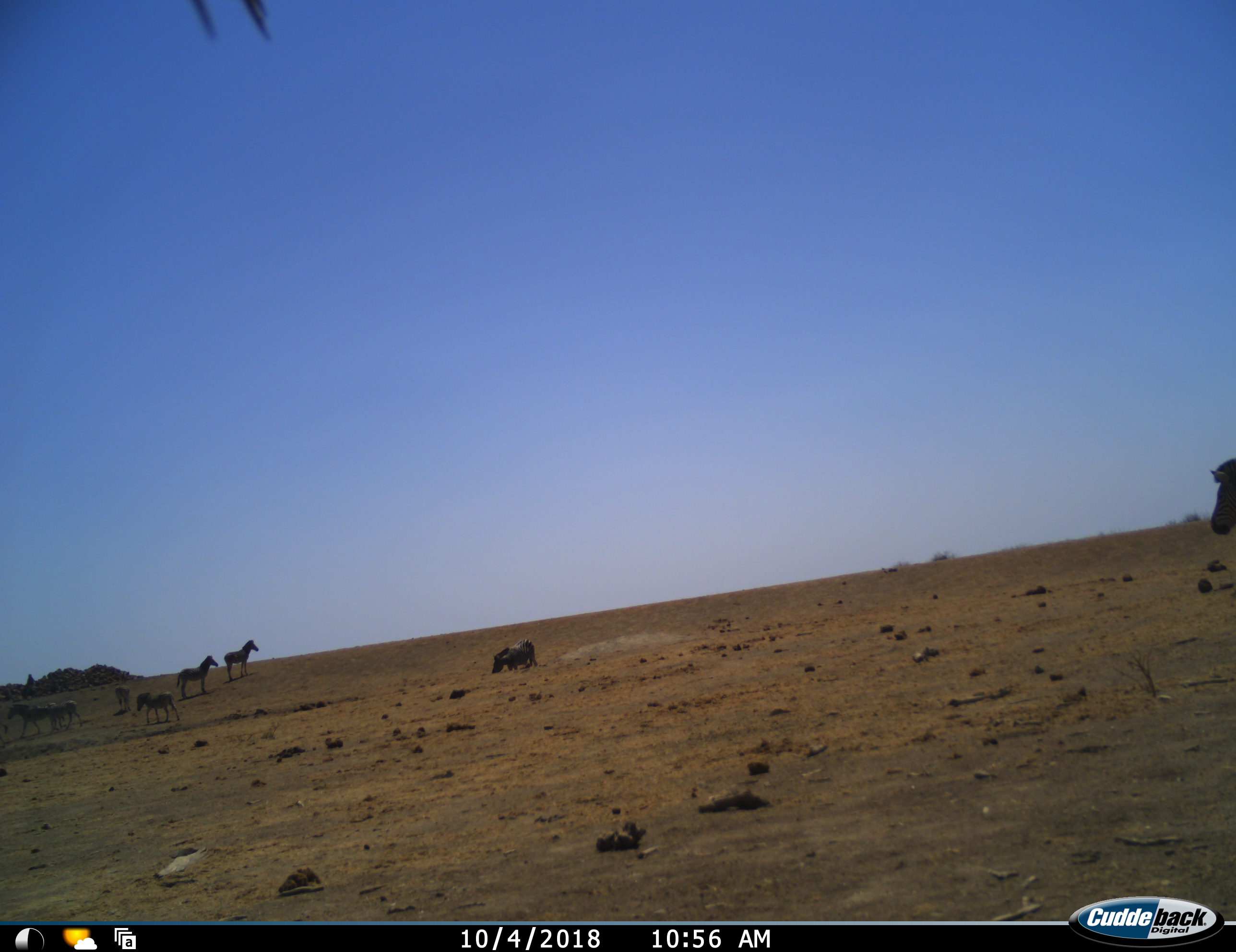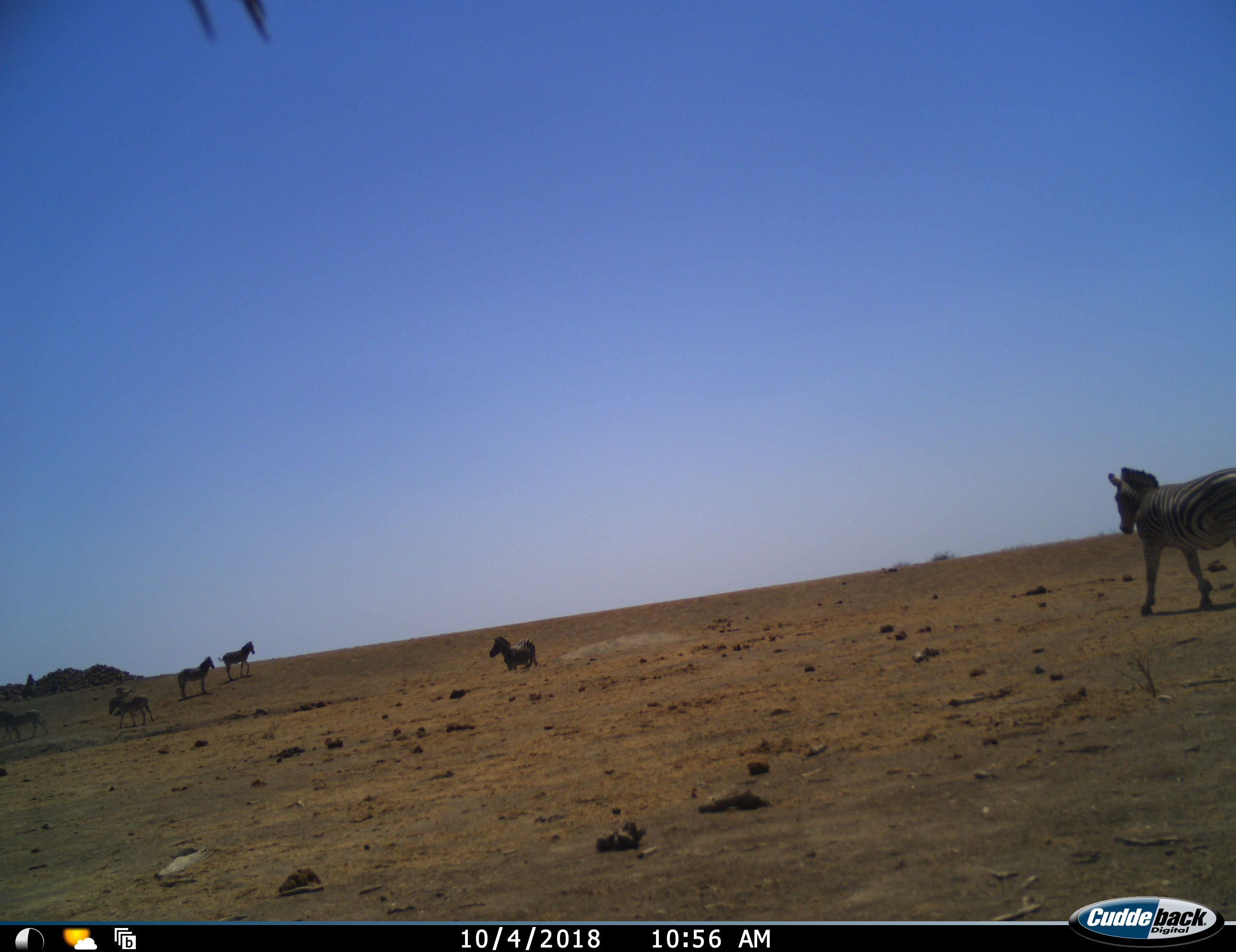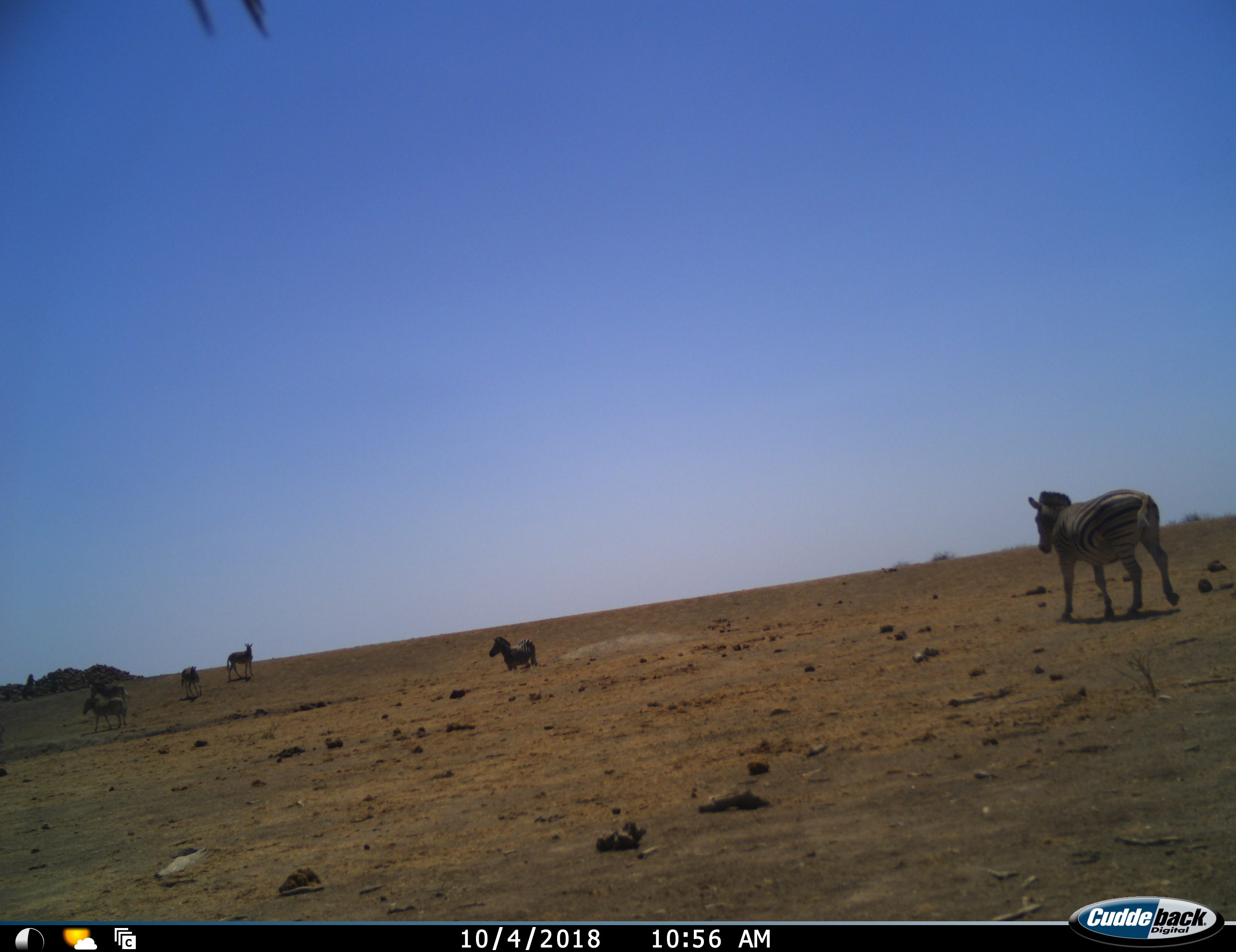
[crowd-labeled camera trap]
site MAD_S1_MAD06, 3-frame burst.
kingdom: Animalia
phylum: Chordata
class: Mammalia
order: Perissodactyla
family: Equidae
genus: Equus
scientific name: Equus quagga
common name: plains zebra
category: zebraplains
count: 8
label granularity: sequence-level